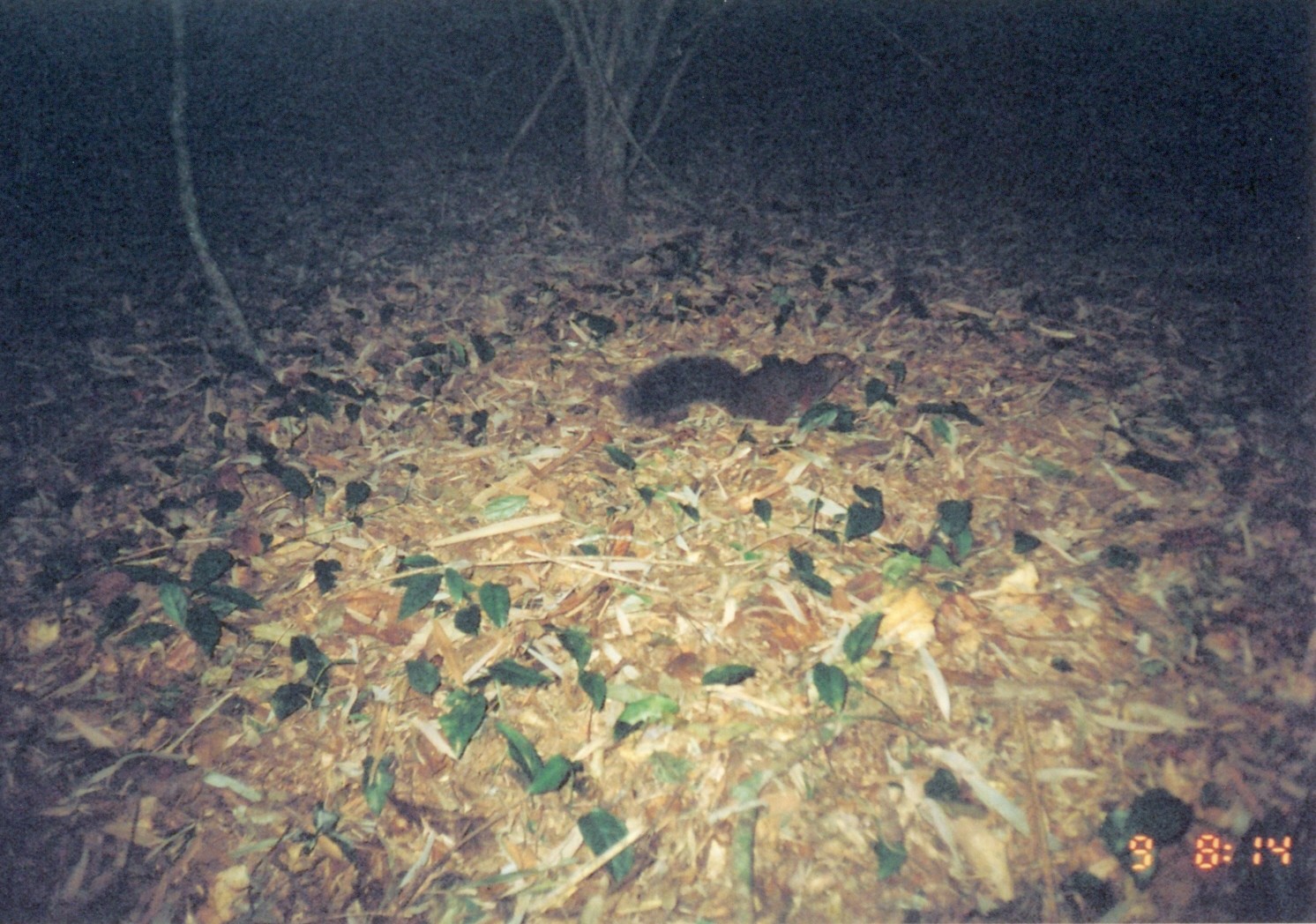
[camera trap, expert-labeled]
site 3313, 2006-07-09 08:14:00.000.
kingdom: Animalia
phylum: Chordata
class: Mammalia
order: Rodentia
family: Sciuridae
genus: Paraxerus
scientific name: Paraxerus vexillarius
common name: swynnerton's bush squirrel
Paraxerus vexillarius (swynnerton's bush squirrel), count 1.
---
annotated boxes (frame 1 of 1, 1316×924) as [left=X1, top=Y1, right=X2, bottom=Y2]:
paraxerus vexillarius: [left=615, top=349, right=857, bottom=429]